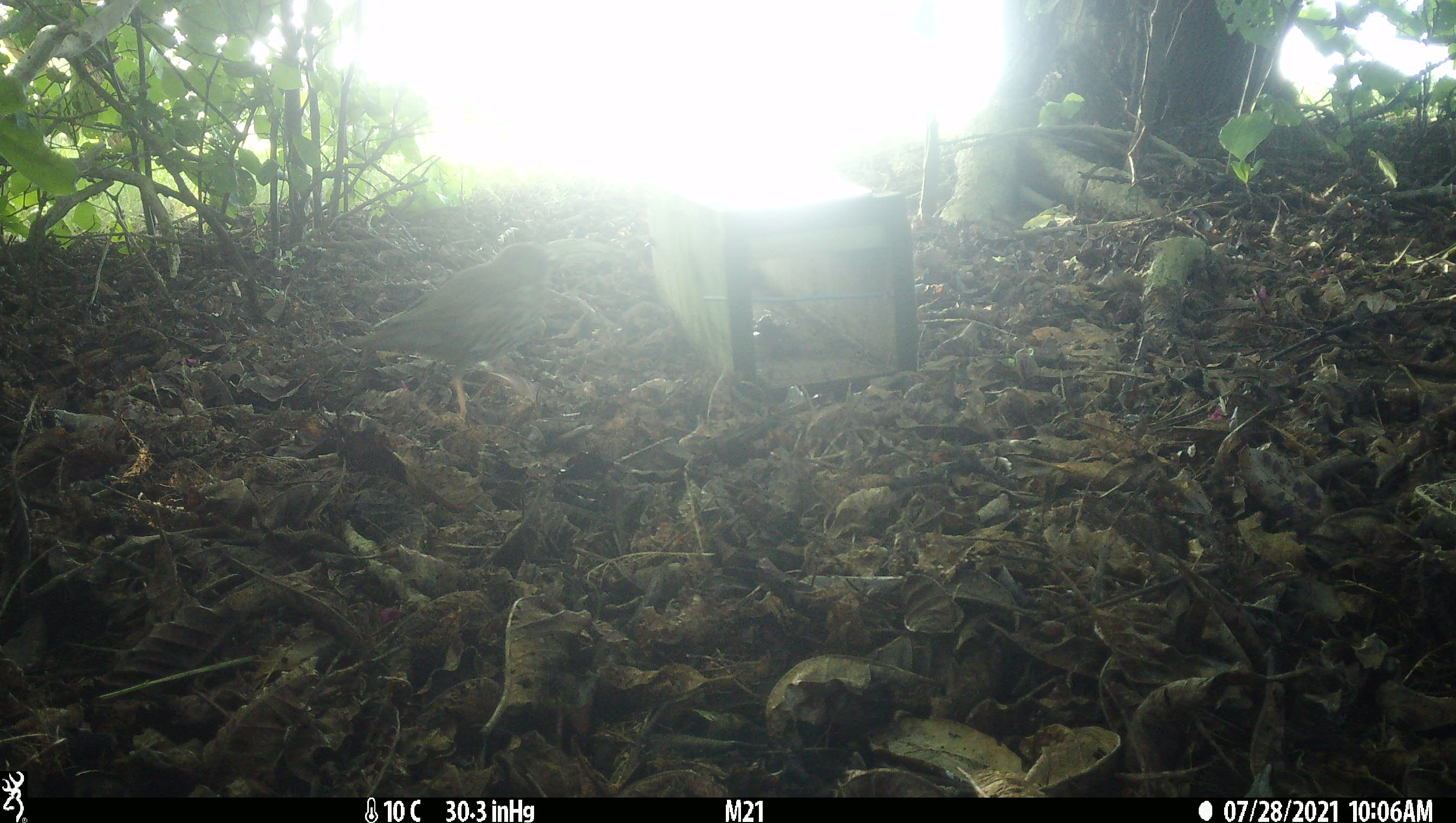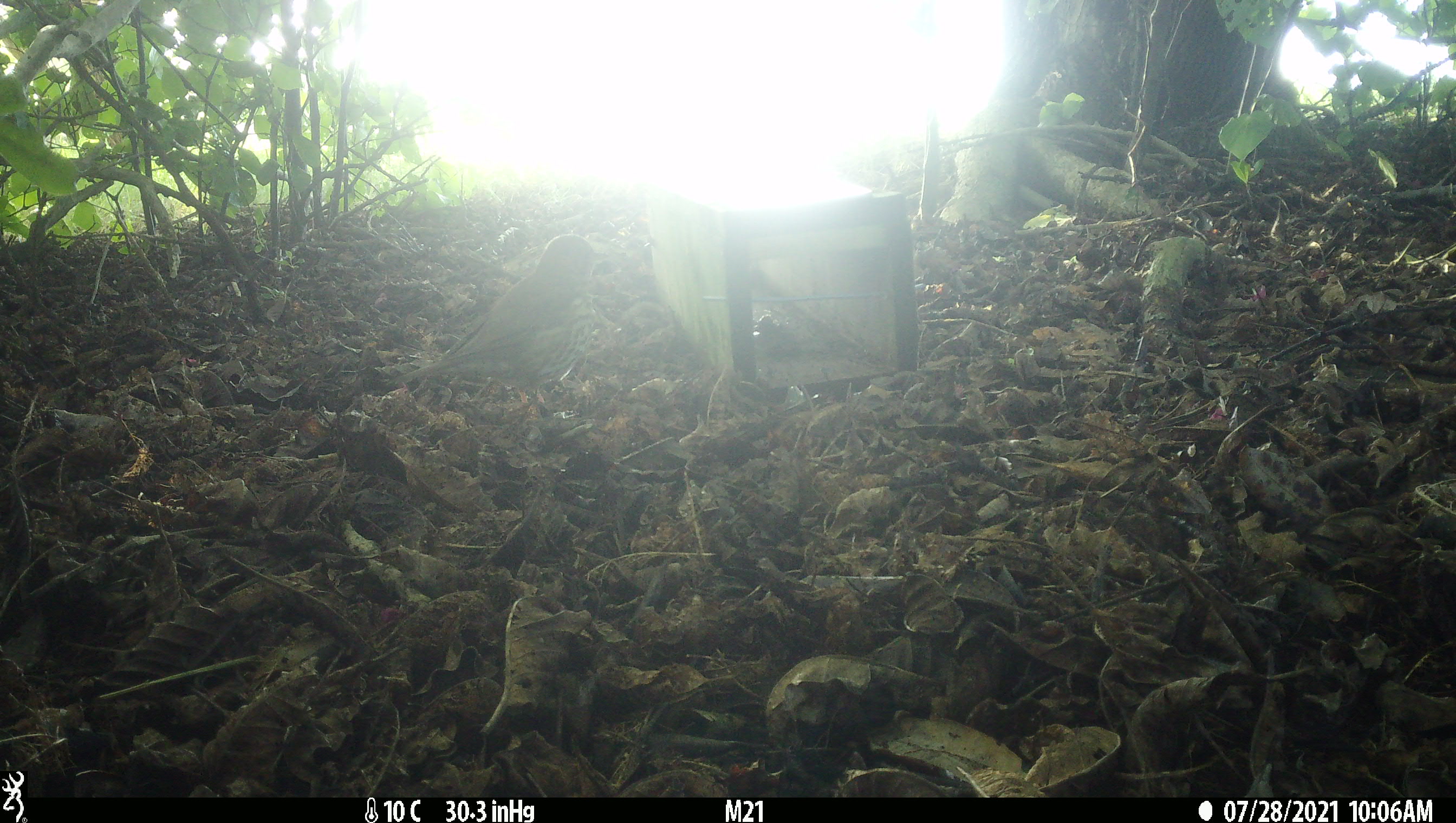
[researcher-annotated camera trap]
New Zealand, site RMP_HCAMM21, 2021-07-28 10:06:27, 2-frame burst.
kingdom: Animalia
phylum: Chordata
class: Aves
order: Passeriformes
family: Turdidae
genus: Turdus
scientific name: Turdus philomelos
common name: song thrush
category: thrush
Thrush (song thrush) (Turdus philomelos).